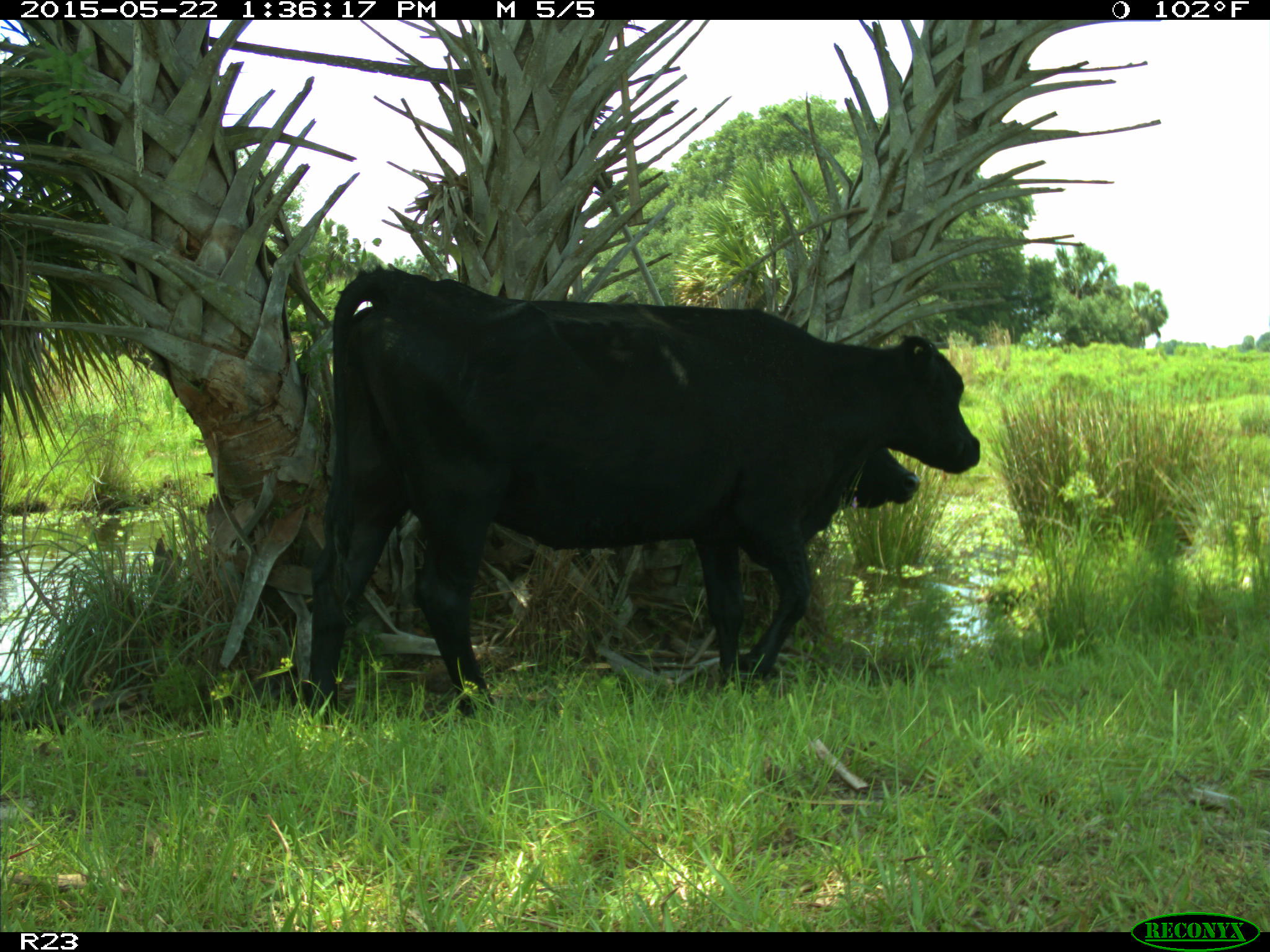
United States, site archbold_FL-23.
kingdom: Animalia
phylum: Chordata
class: Mammalia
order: Artiodactyla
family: Bovidae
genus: Bos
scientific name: Bos taurus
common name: domestic cow